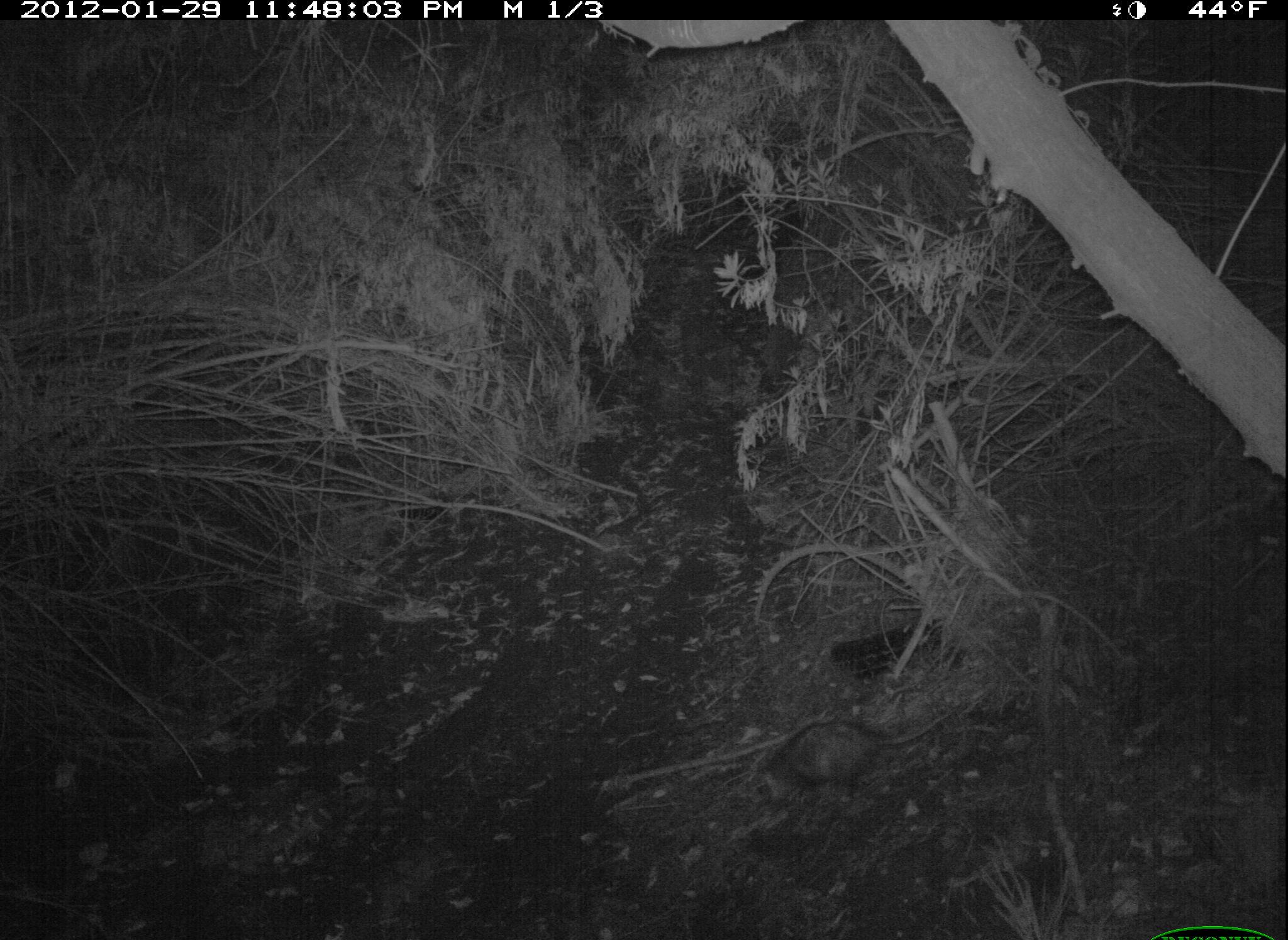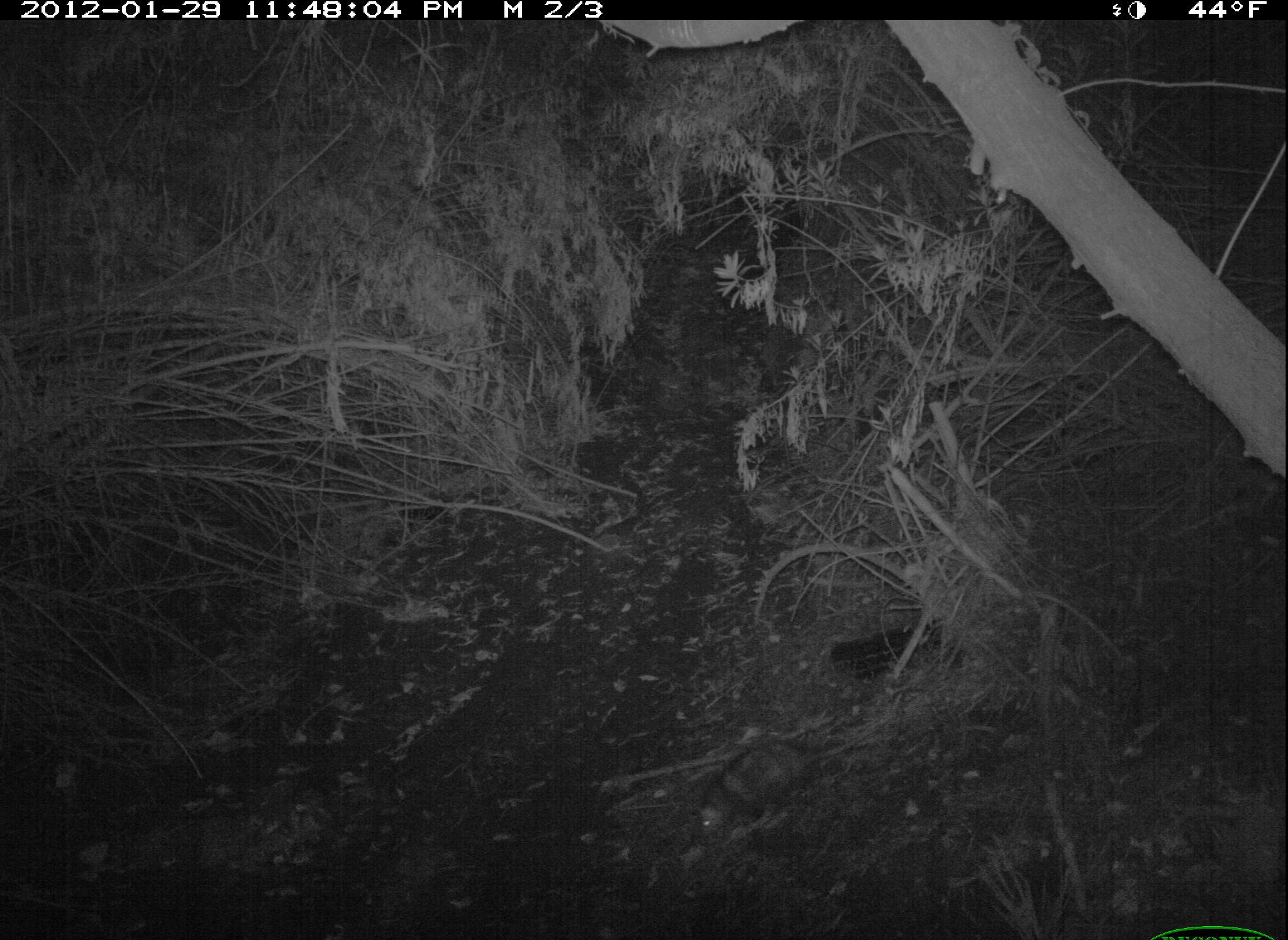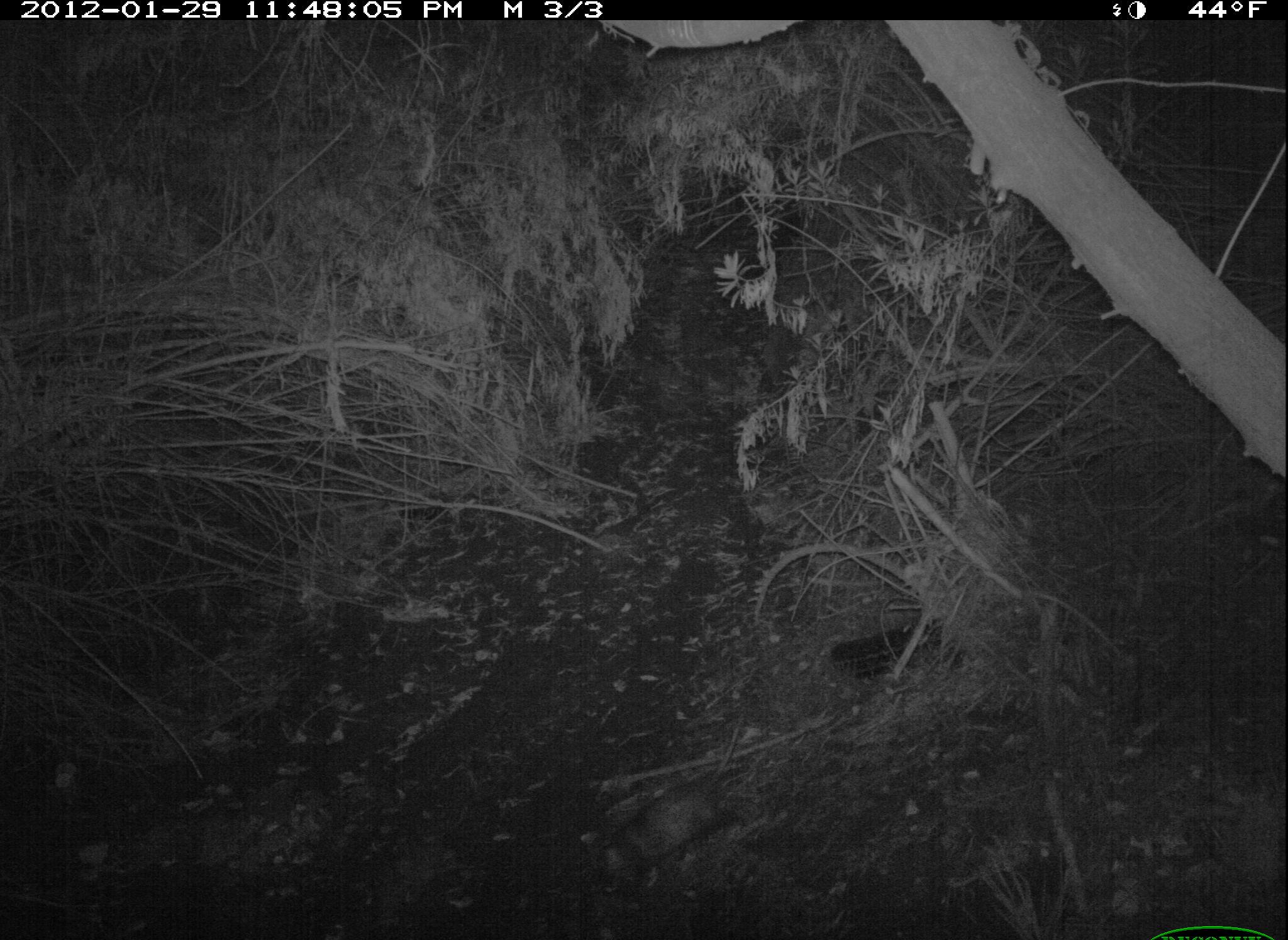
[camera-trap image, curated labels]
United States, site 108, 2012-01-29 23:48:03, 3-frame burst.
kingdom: Animalia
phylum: Chordata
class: Mammalia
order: Didelphimorphia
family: Didelphidae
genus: Didelphis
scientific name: Didelphis virginiana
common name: virginia opossum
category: opossum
Opossum (virginia opossum) (Didelphis virginiana).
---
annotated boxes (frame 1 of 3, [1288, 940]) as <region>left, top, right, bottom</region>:
opossum: <region>737, 688, 985, 807</region>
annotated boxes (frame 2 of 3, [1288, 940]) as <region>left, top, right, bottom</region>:
opossum: <region>684, 718, 902, 860</region>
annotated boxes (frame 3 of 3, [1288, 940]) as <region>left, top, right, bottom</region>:
opossum: <region>586, 759, 760, 896</region>